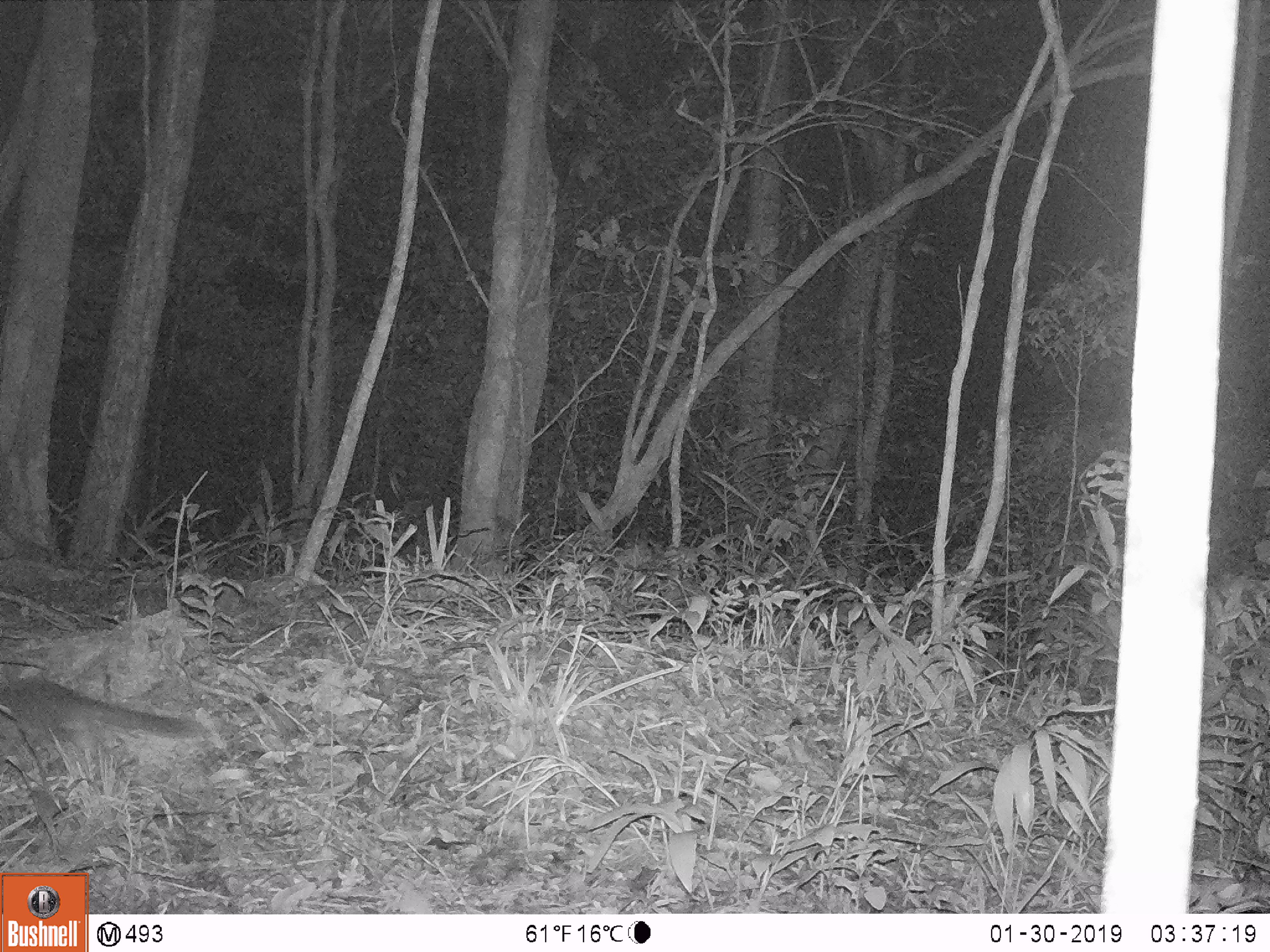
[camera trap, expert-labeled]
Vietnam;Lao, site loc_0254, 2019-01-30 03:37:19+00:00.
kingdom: Animalia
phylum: Chordata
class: Mammalia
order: Carnivora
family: Herpestidae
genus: Urva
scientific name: Urva urva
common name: crab-eating mongoose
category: crab eating mongoose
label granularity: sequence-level